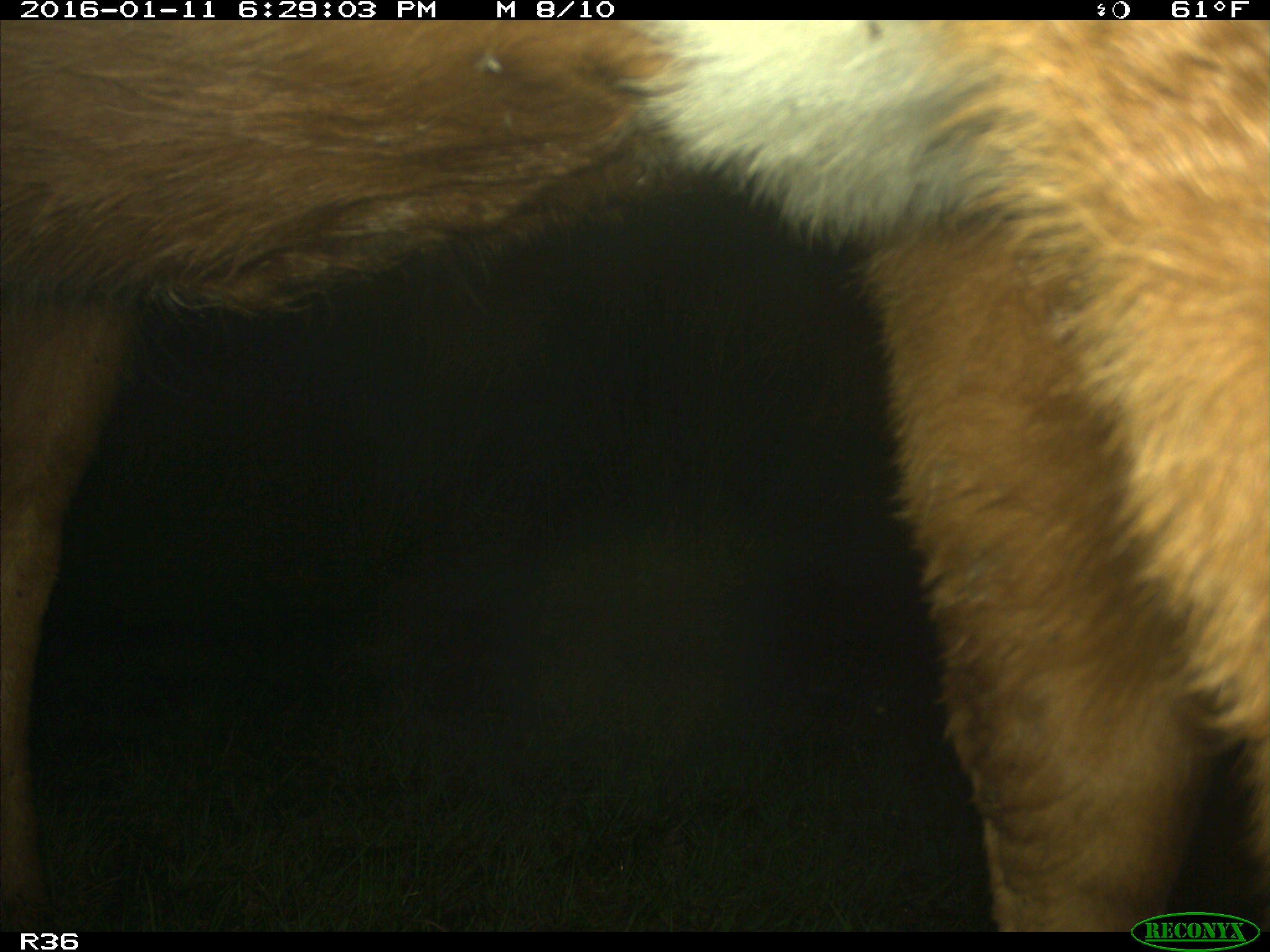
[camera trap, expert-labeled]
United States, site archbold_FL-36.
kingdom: Animalia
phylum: Chordata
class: Mammalia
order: Artiodactyla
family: Bovidae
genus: Bos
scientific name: Bos taurus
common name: domestic cow